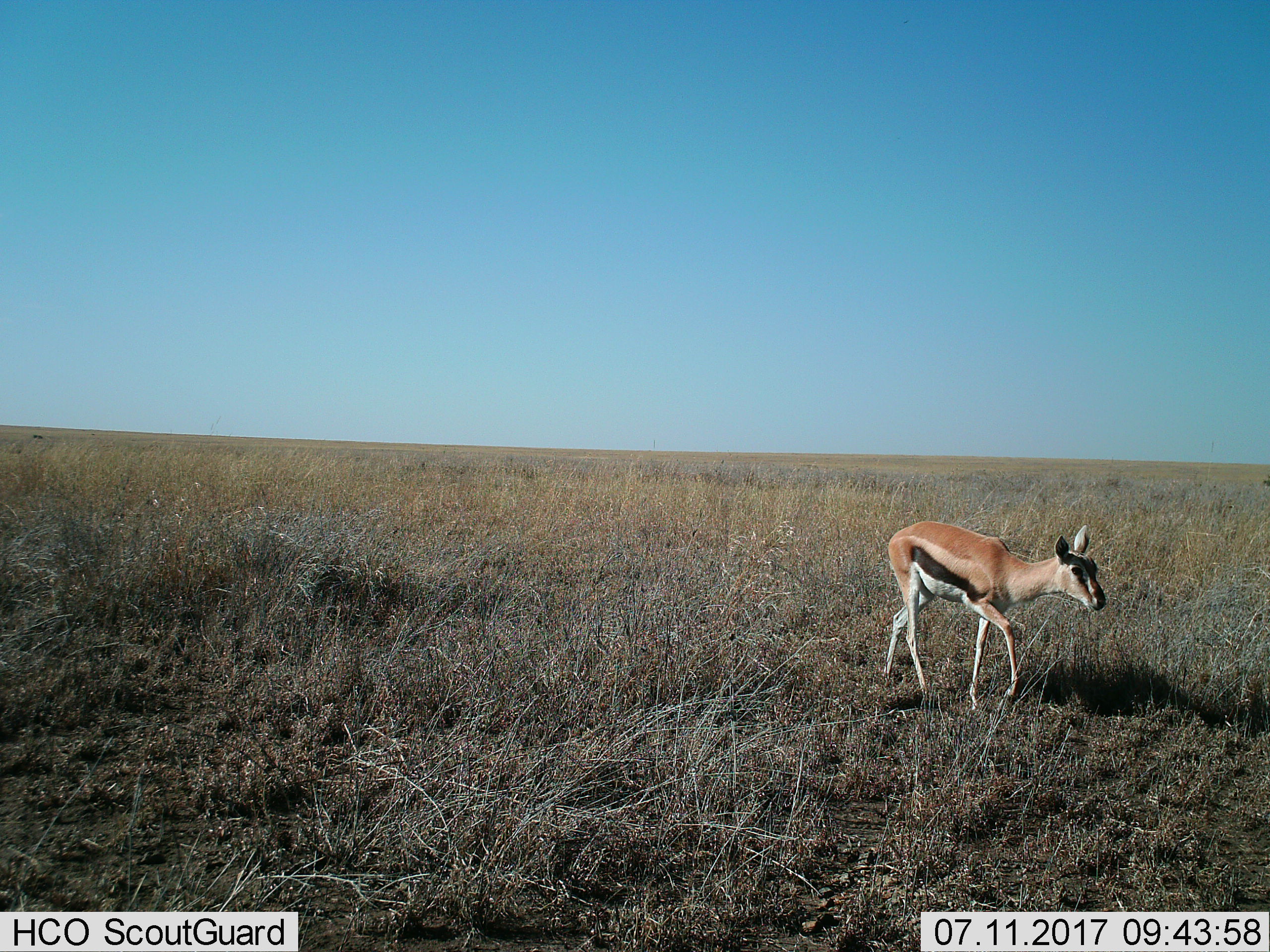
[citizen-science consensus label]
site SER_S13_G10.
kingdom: Animalia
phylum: Chordata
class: Mammalia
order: Artiodactyla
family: Bovidae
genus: Eudorcas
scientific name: Eudorcas thomsonii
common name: thomson's gazelle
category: gazellethomsons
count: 1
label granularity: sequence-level